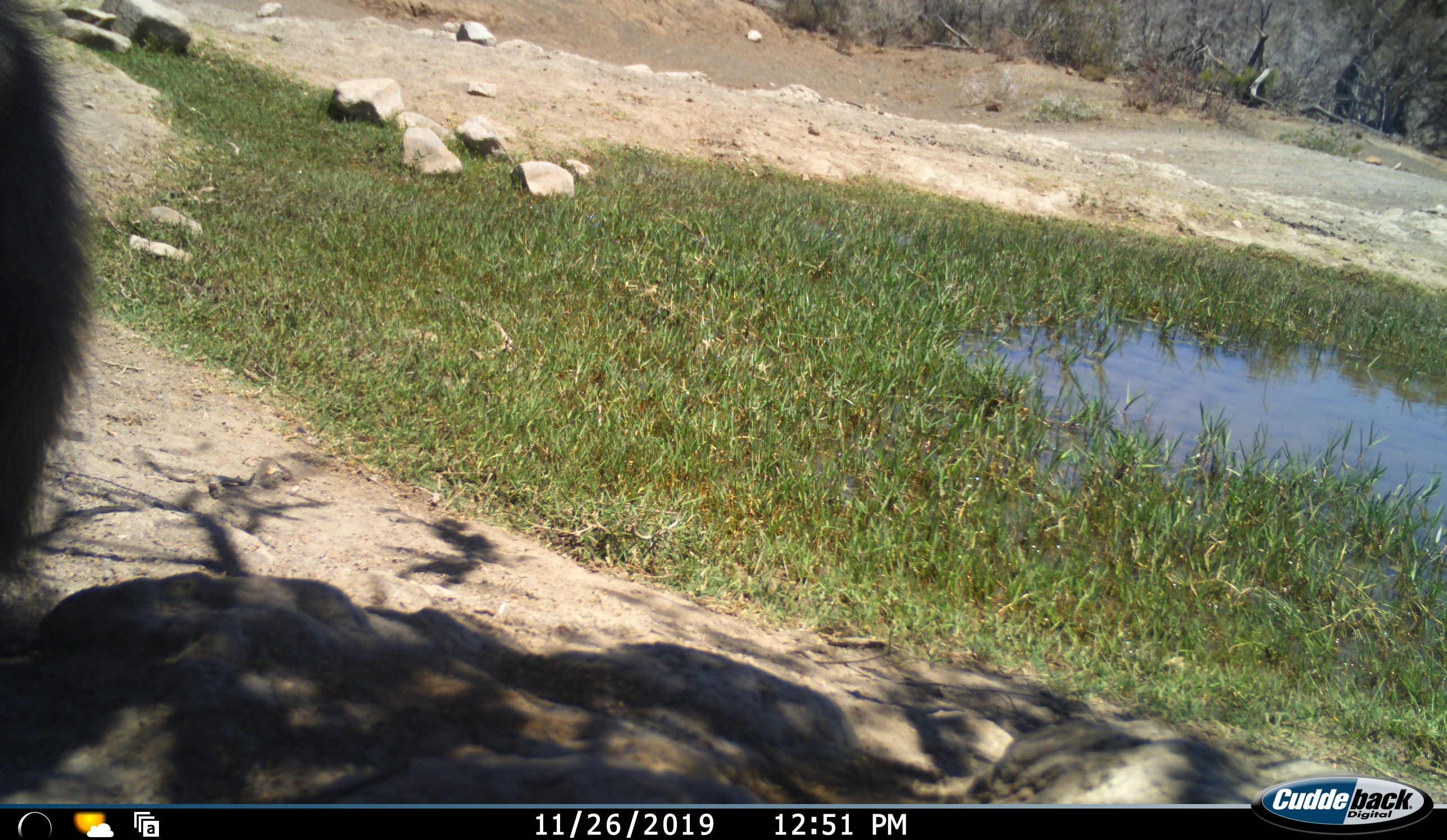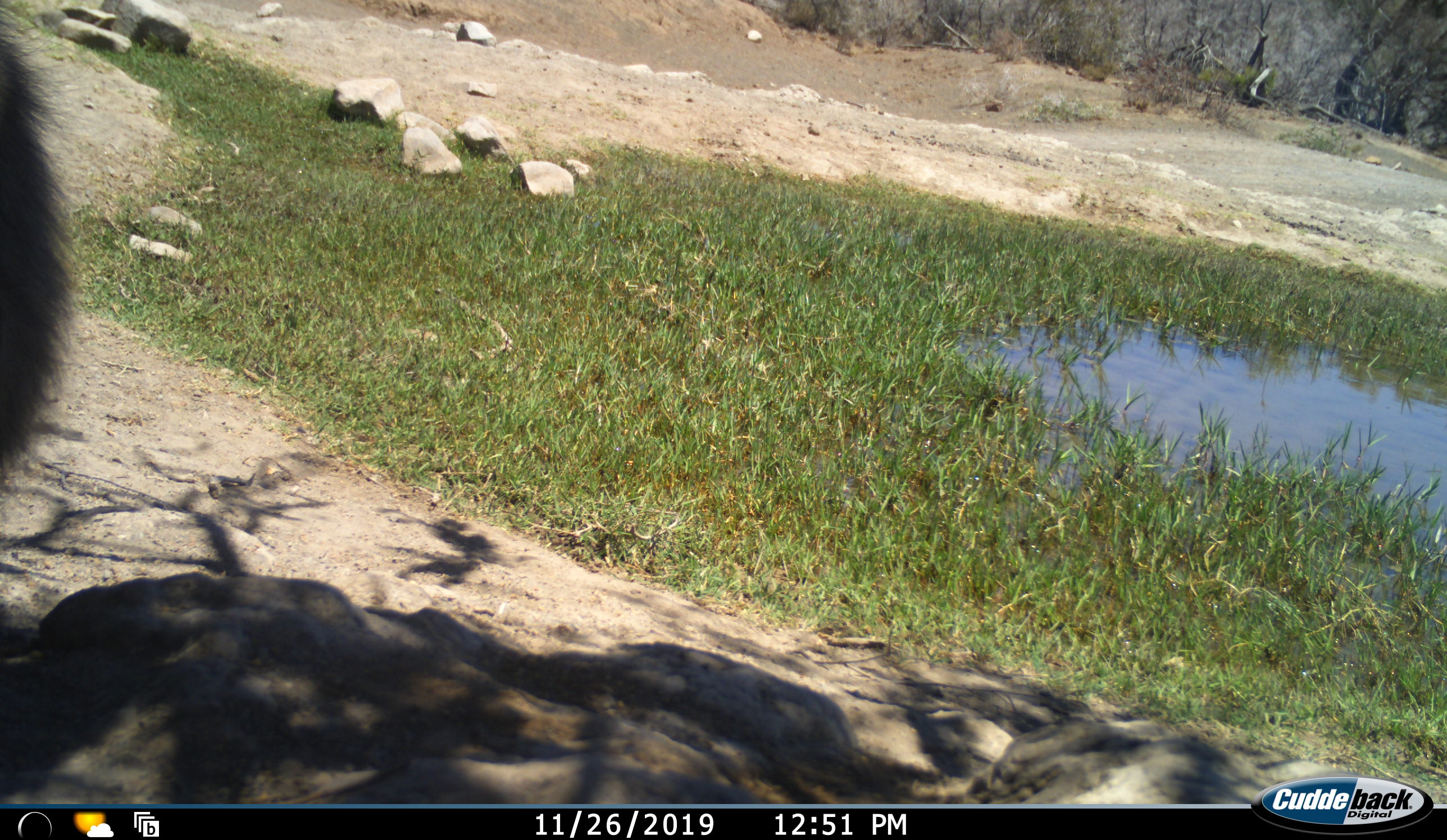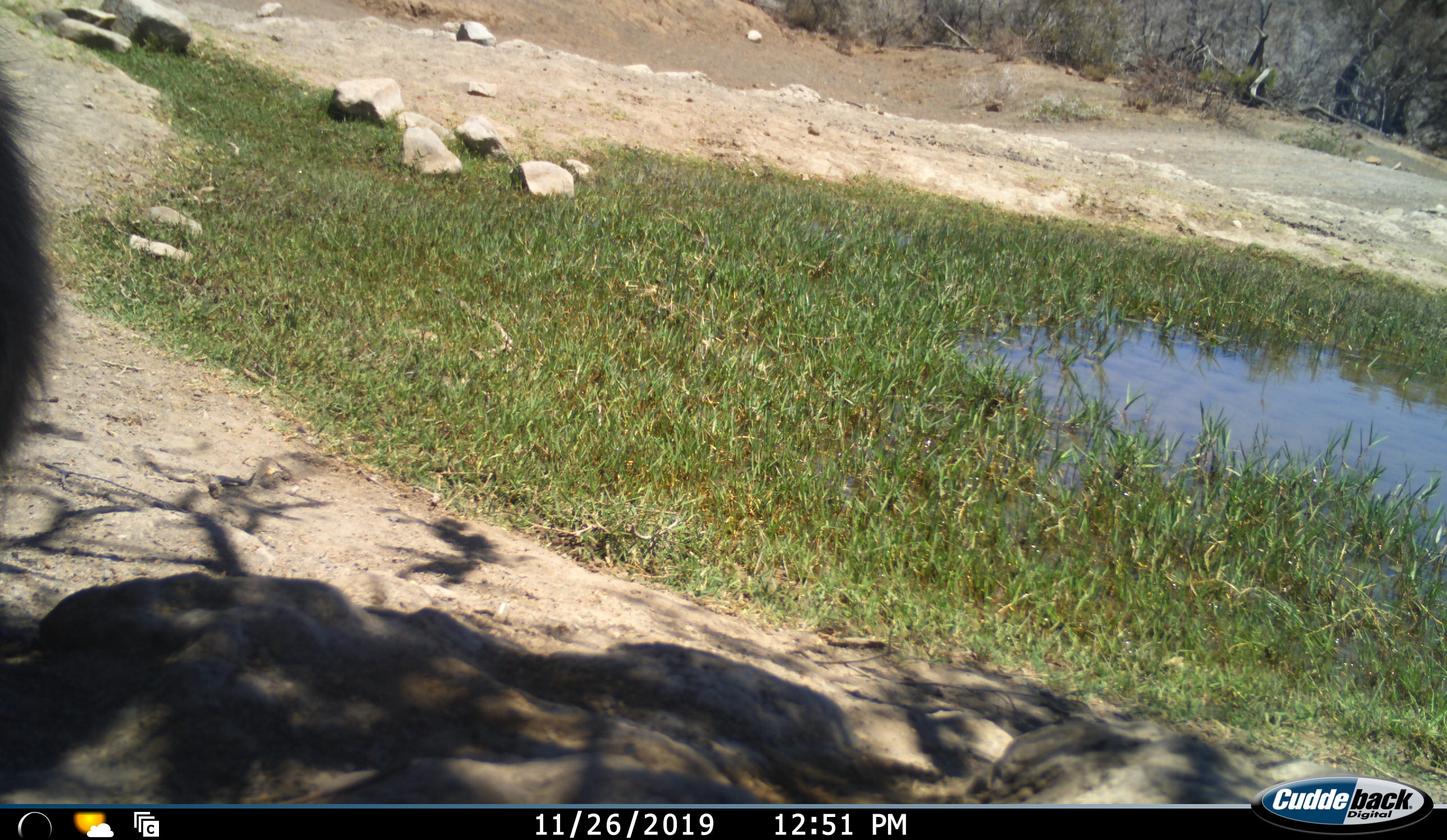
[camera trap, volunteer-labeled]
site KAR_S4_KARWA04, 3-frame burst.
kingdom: Animalia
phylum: Chordata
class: Mammalia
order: Primates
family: Cercopithecidae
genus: Papio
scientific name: Papio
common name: baboon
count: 1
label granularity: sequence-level